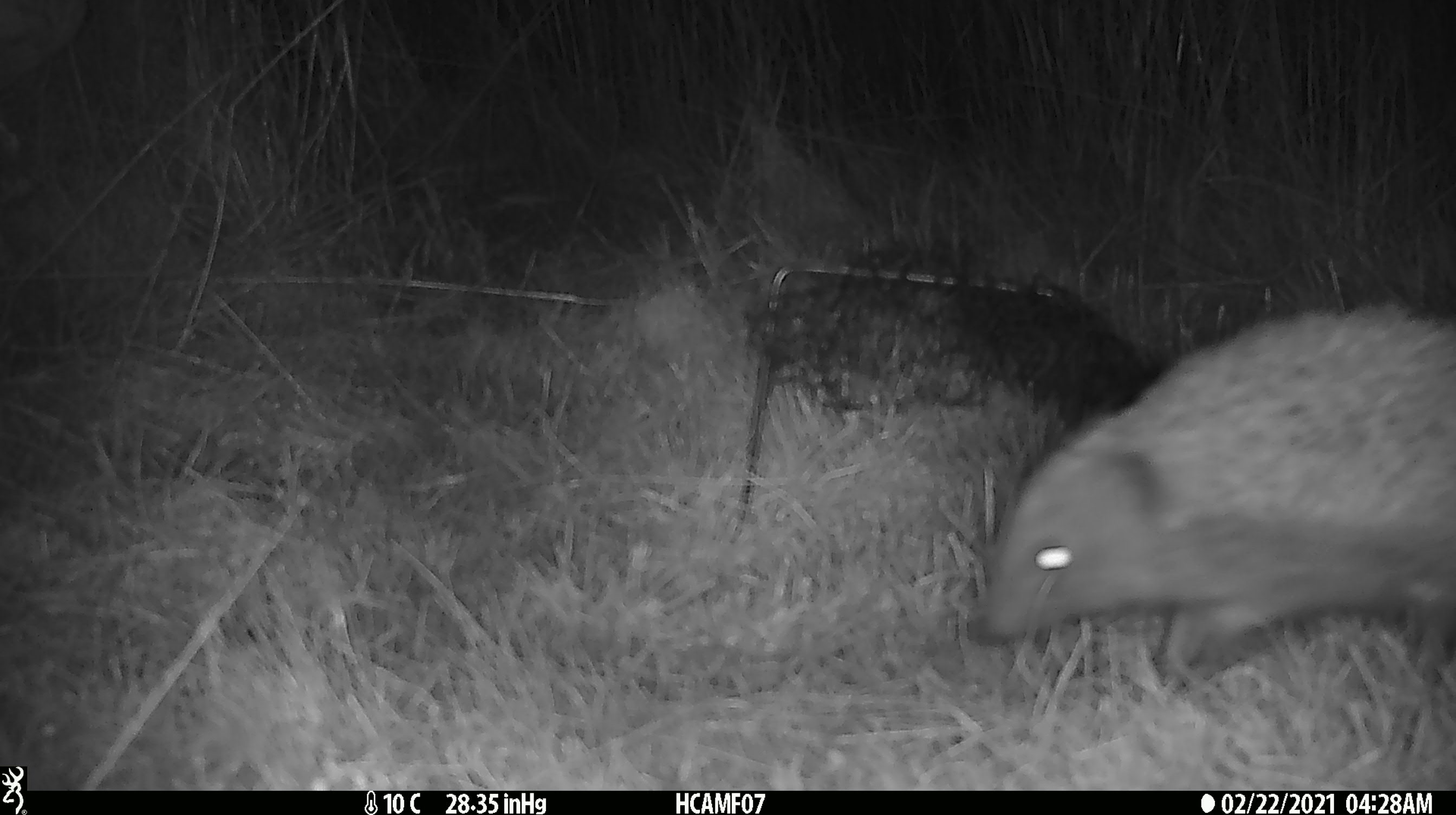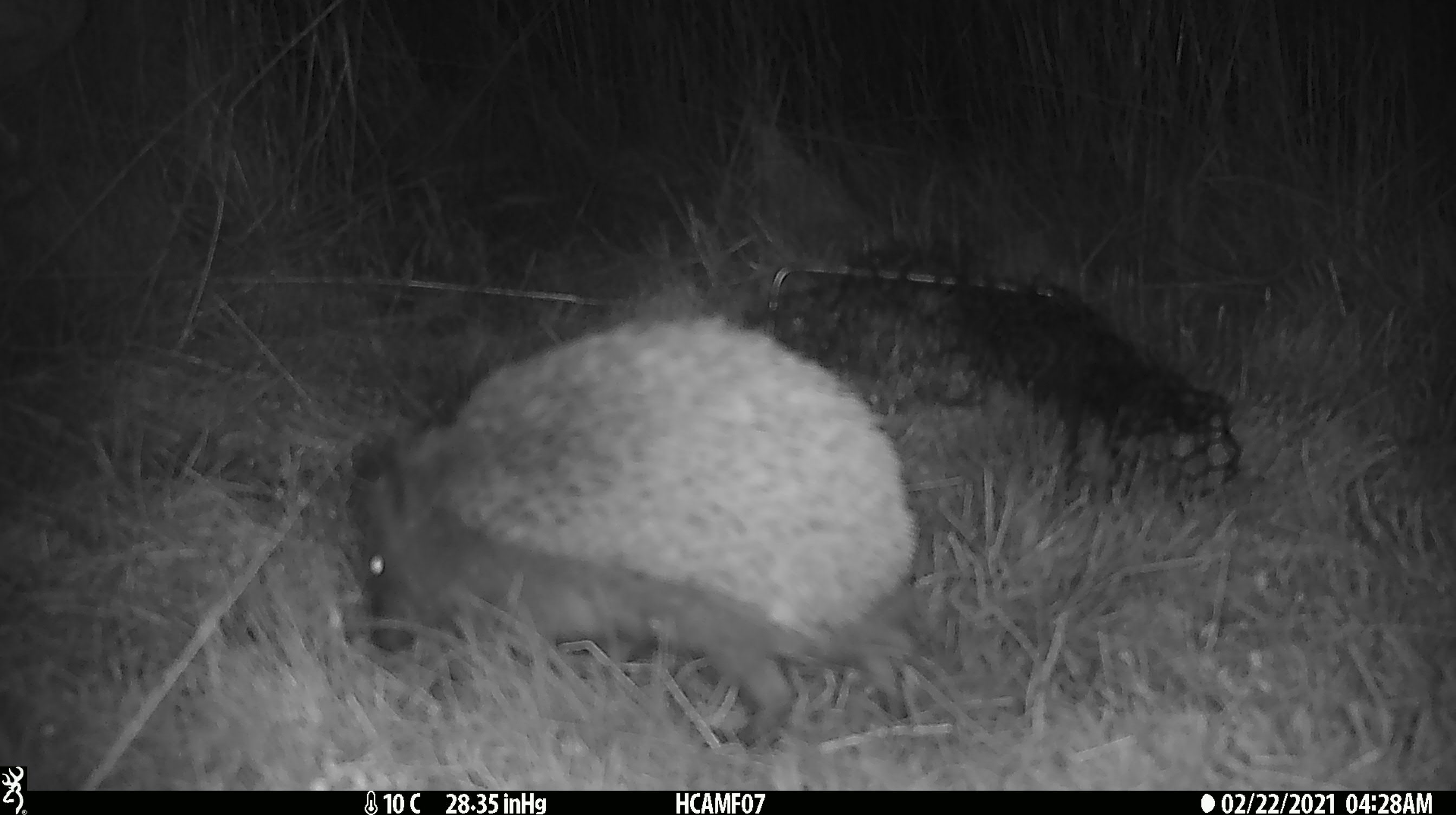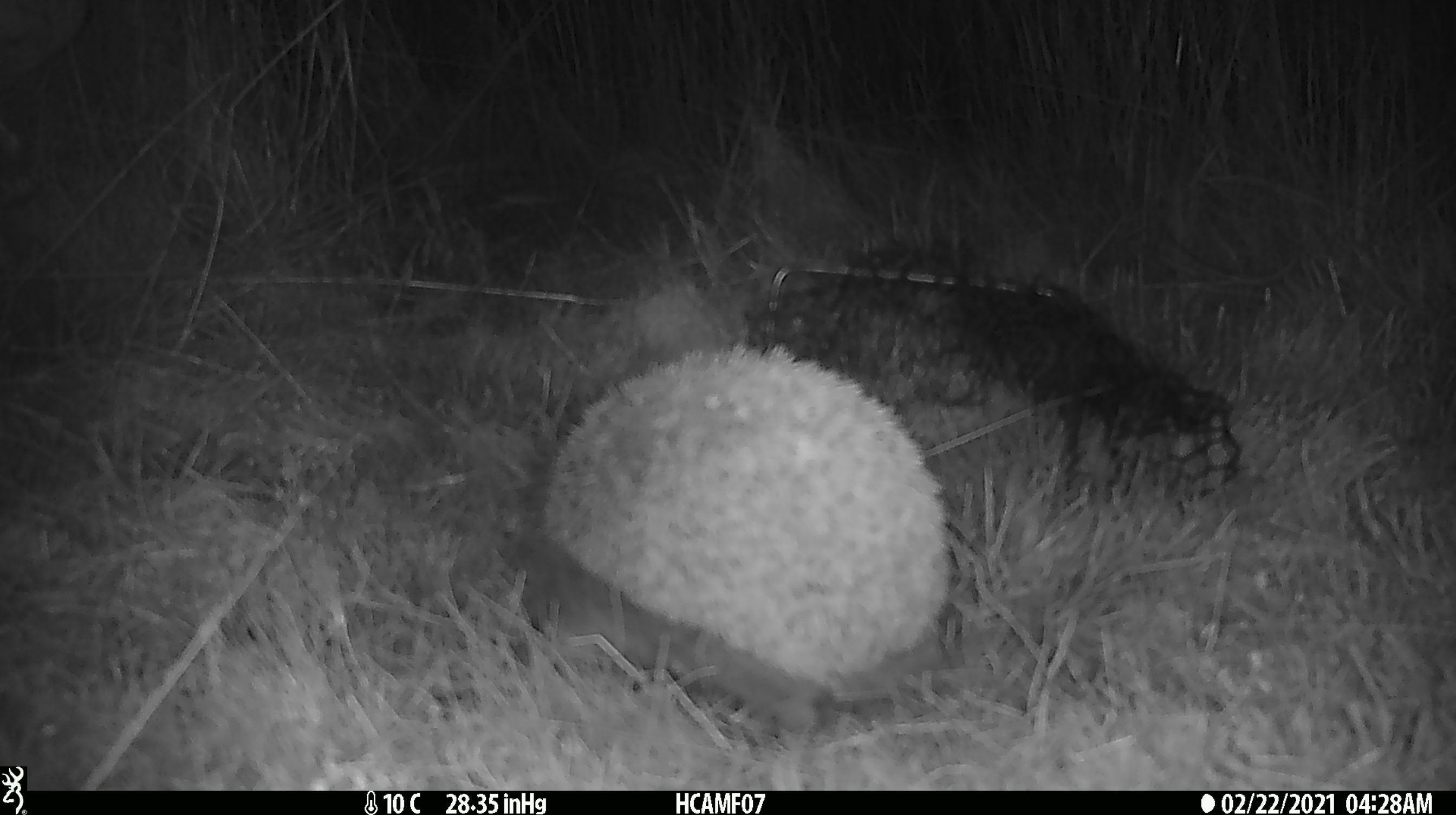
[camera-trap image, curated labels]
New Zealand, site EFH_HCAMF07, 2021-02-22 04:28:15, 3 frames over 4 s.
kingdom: Animalia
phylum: Chordata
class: Mammalia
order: Eulipotyphla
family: Erinaceidae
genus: Erinaceus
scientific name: Erinaceus europaeus europaeus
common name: european hedgehog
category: hedgehog